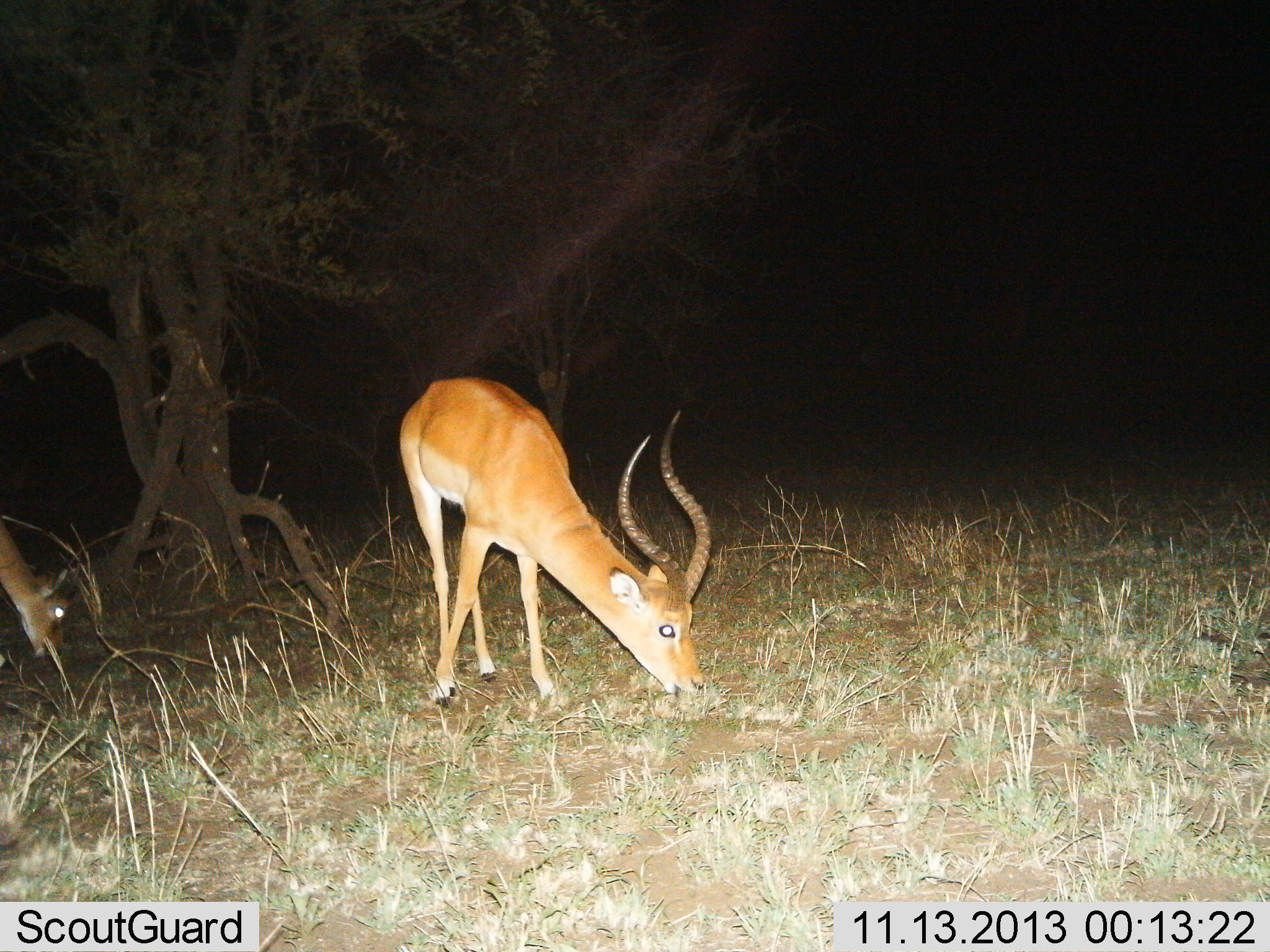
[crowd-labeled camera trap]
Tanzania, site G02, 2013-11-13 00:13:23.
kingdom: Animalia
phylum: Chordata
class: Mammalia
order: Artiodactyla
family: Bovidae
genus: Aepyceros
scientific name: Aepyceros melampus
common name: impala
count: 2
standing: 30%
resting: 0%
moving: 0%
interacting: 0%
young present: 0%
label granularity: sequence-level